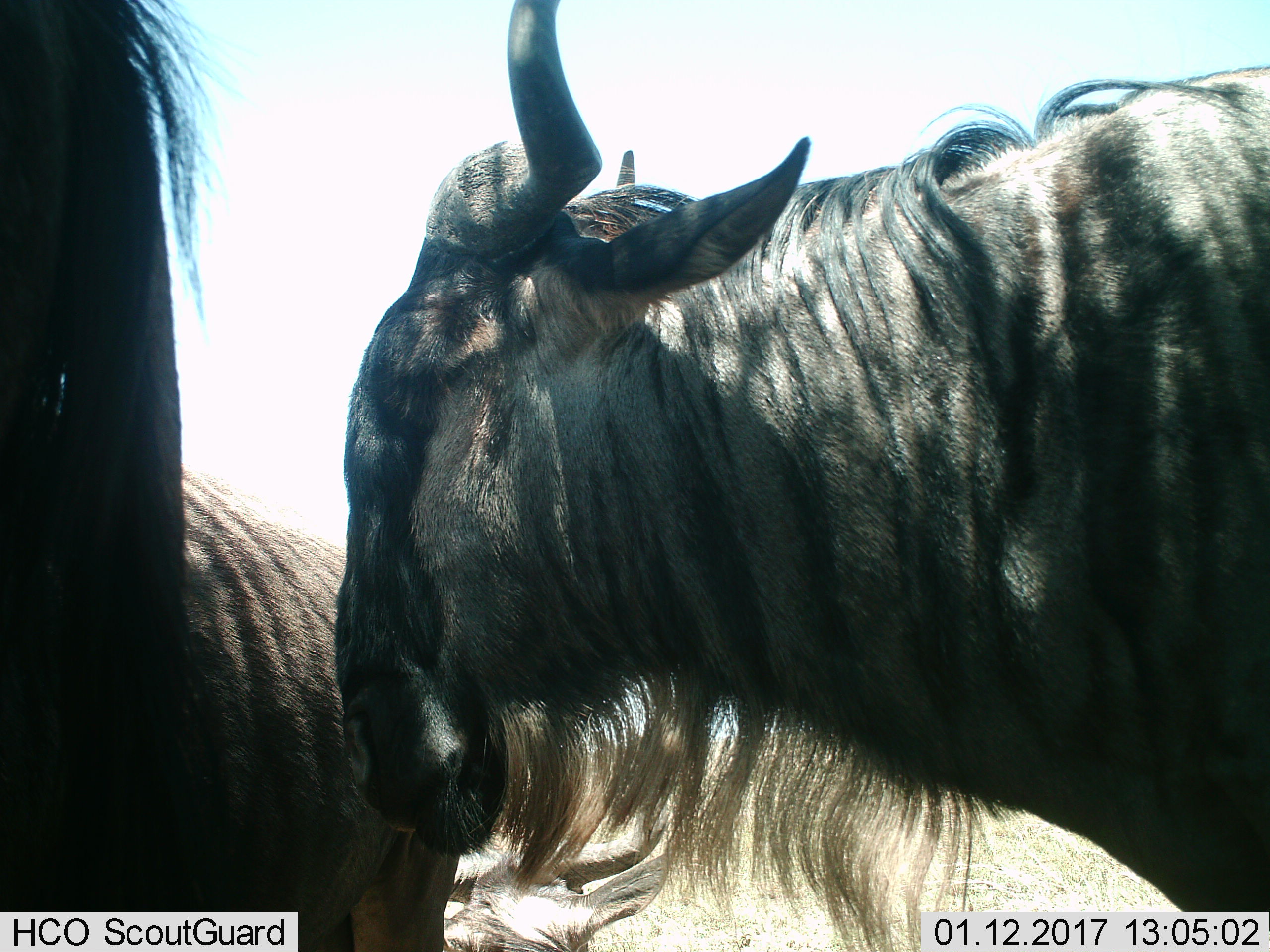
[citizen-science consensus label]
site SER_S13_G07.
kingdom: Animalia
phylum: Chordata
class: Mammalia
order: Artiodactyla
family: Bovidae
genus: Connochaetes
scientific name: Connochaetes taurinus taurinus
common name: blue wildebeest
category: wildebeestblue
Wildebeestblue (blue wildebeest) (Connochaetes taurinus taurinus), count 3. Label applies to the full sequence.